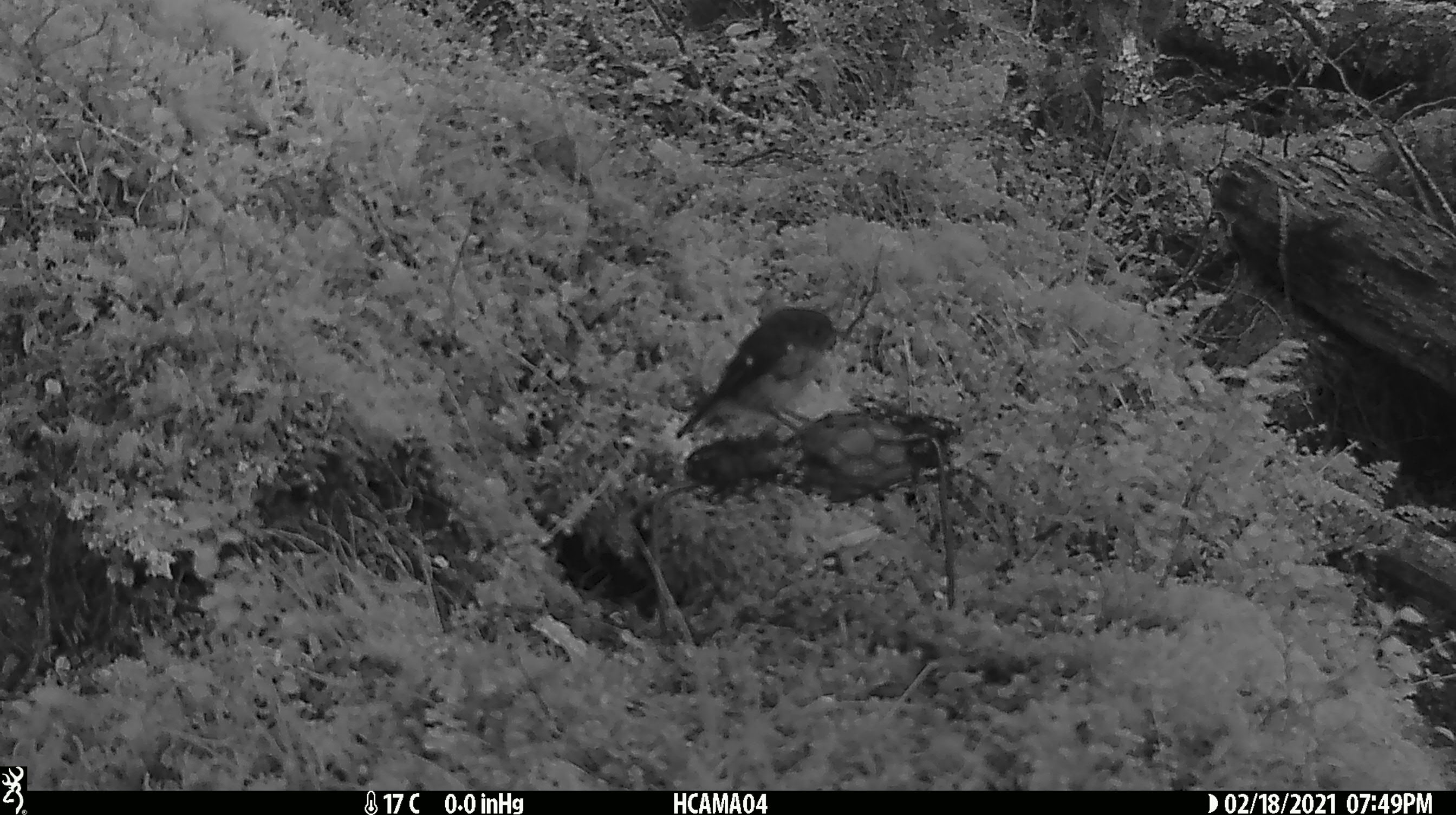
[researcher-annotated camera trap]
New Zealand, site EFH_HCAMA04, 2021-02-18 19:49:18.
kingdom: Animalia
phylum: Chordata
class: Aves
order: Passeriformes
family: Petroicidae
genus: Petroica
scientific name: Petroica macrocephala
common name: tomtit